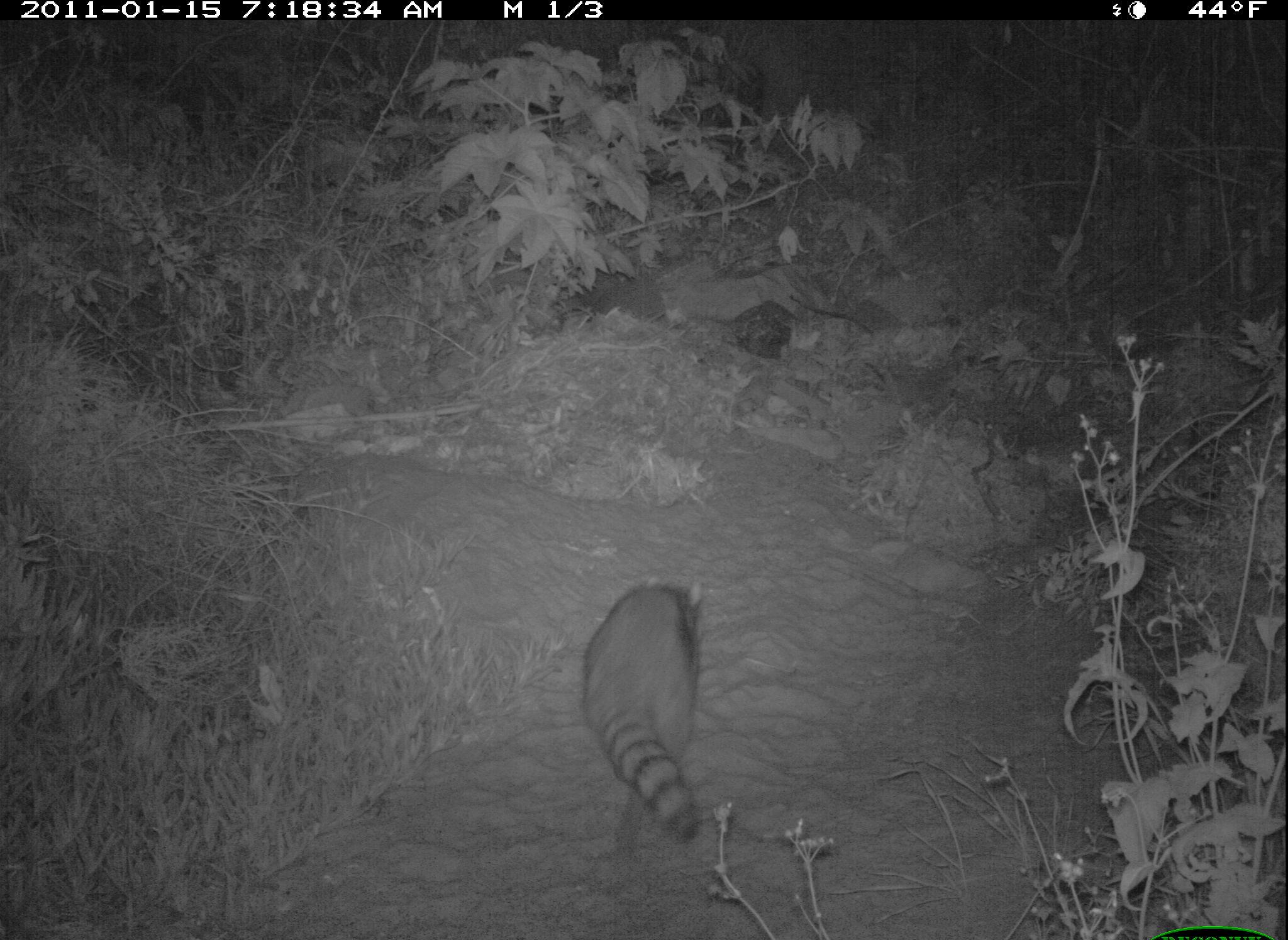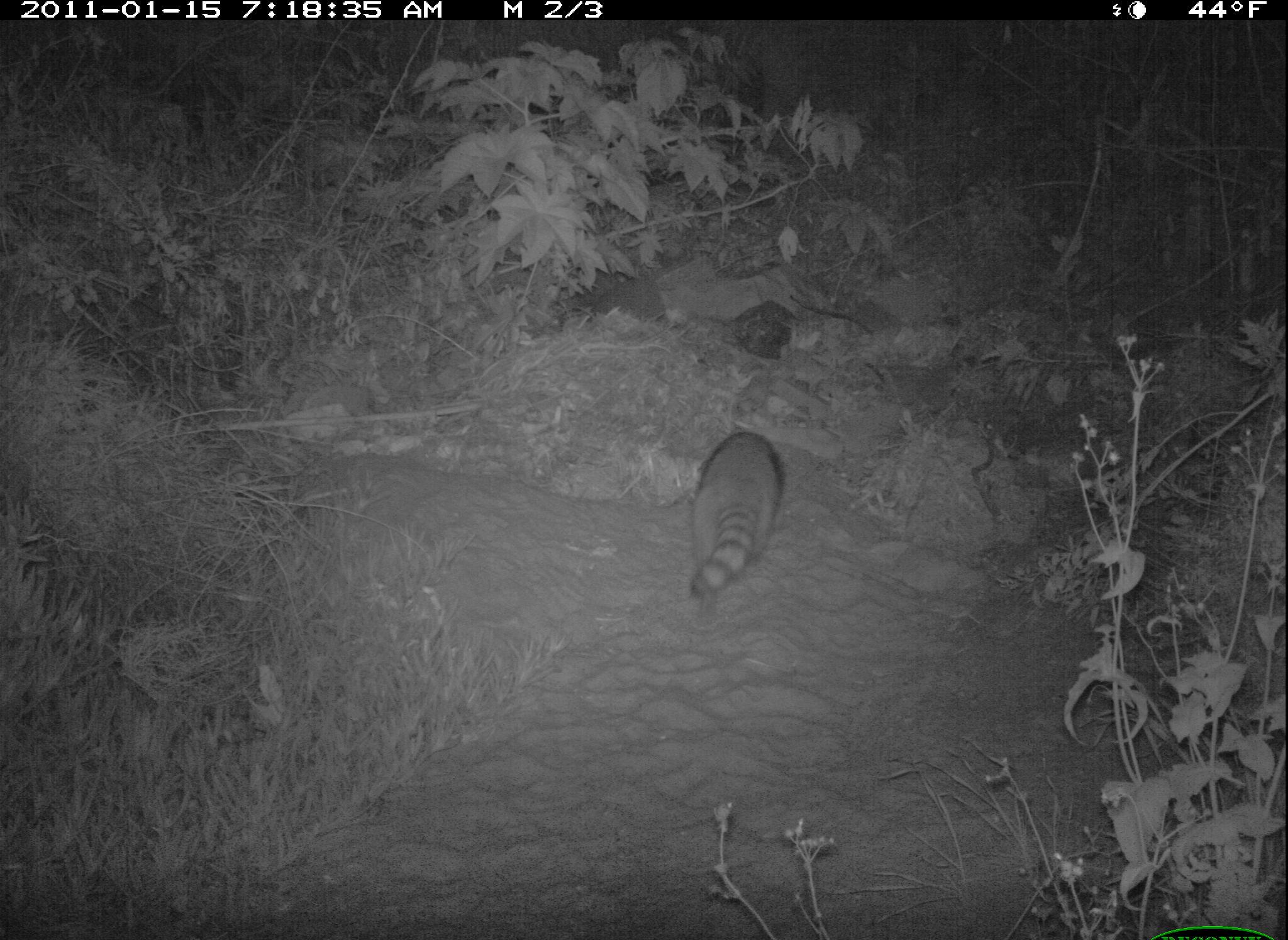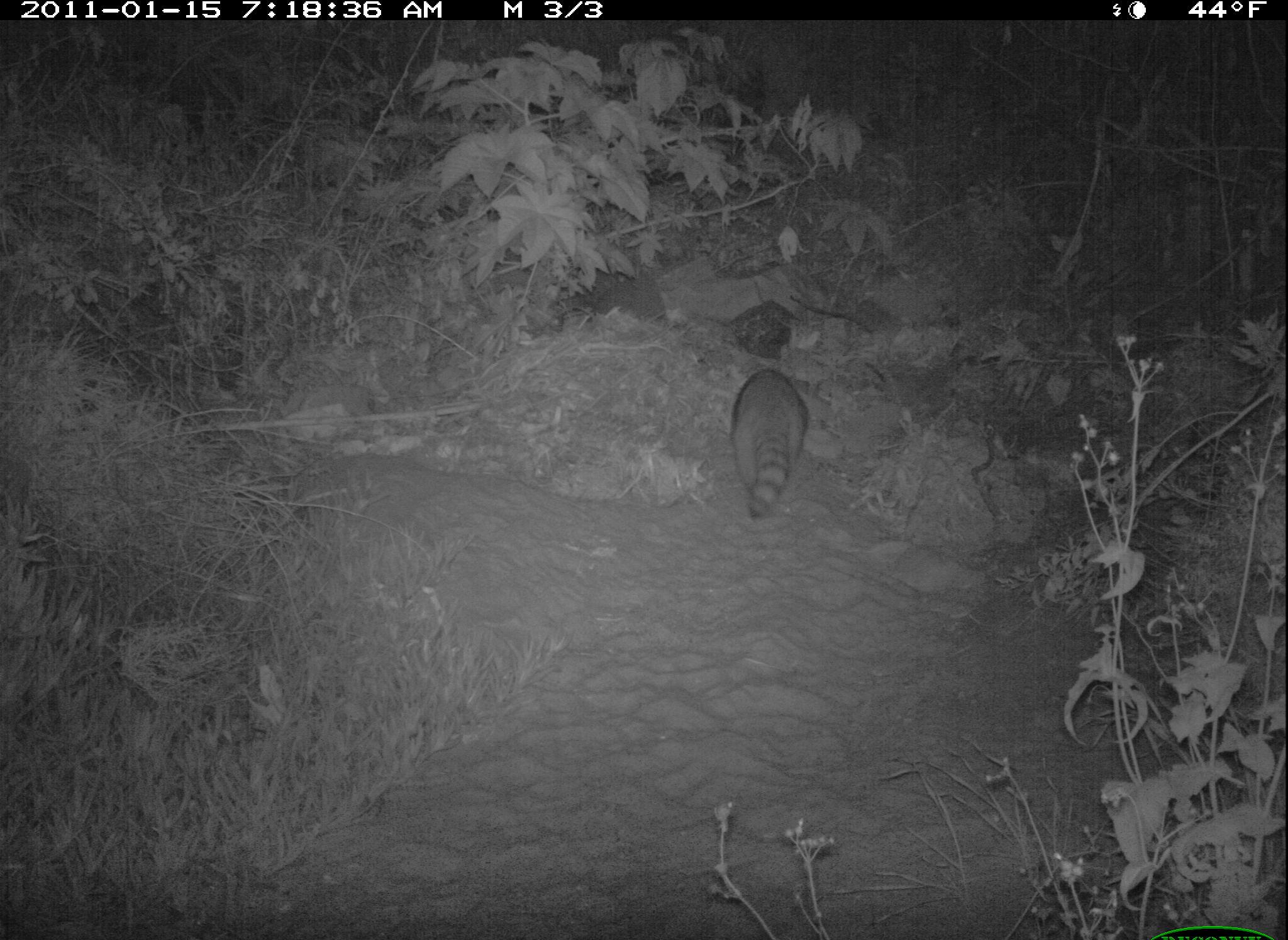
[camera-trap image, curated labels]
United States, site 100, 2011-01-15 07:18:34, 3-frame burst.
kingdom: Animalia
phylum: Chordata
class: Mammalia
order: Carnivora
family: Procyonidae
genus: Procyon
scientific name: Procyon lotor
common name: raccoon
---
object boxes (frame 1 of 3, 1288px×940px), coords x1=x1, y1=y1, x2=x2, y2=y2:
raccoon: x1=549, y1=570, x2=749, y2=850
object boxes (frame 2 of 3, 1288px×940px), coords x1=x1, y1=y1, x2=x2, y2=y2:
raccoon: x1=666, y1=407, x2=807, y2=614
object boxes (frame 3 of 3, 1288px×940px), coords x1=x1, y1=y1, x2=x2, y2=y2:
raccoon: x1=720, y1=350, x2=823, y2=532